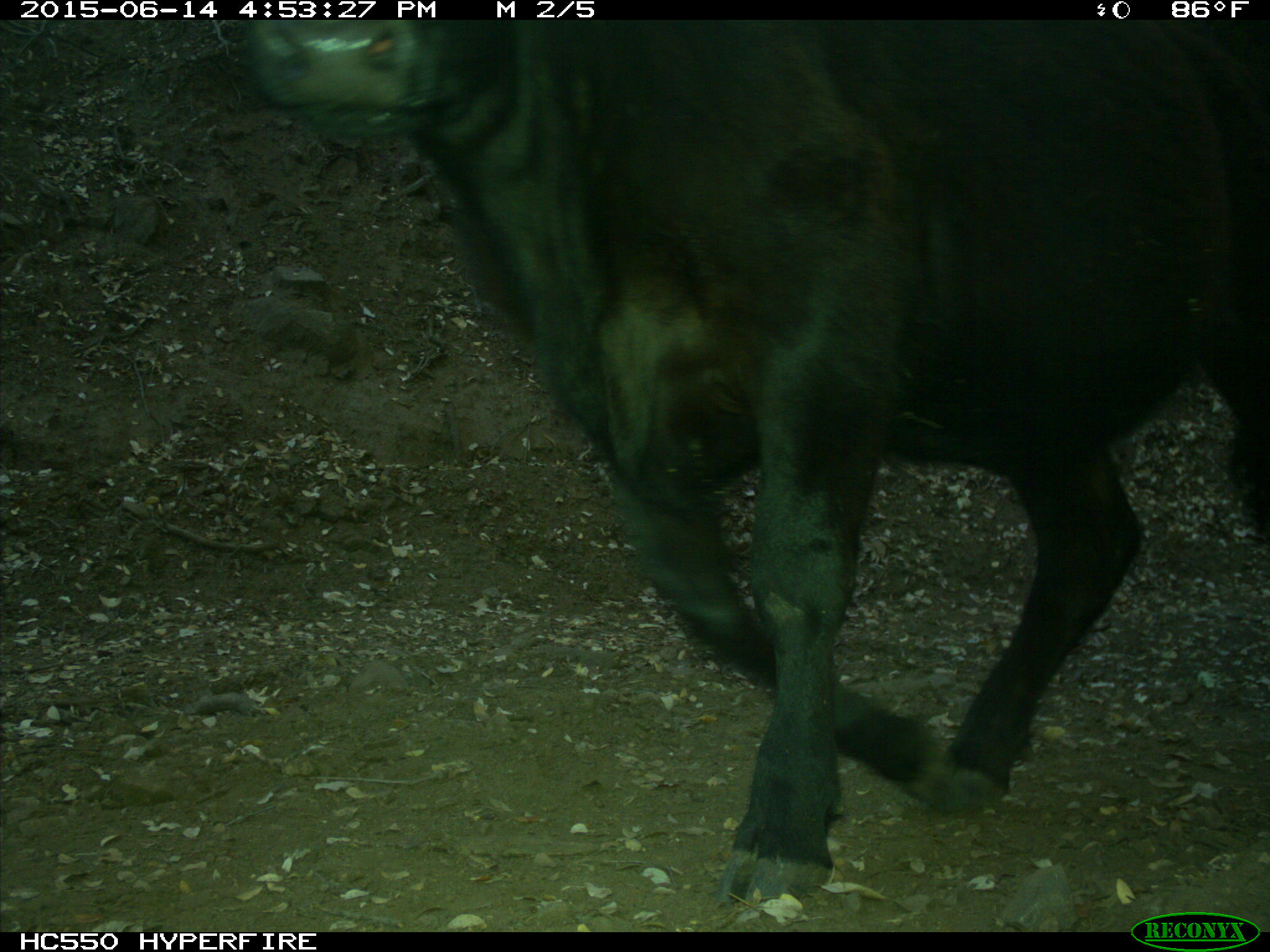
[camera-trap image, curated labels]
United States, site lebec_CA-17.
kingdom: Animalia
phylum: Chordata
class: Mammalia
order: Artiodactyla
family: Bovidae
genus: Bos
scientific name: Bos taurus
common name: domestic cow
Bos taurus (domestic cow).